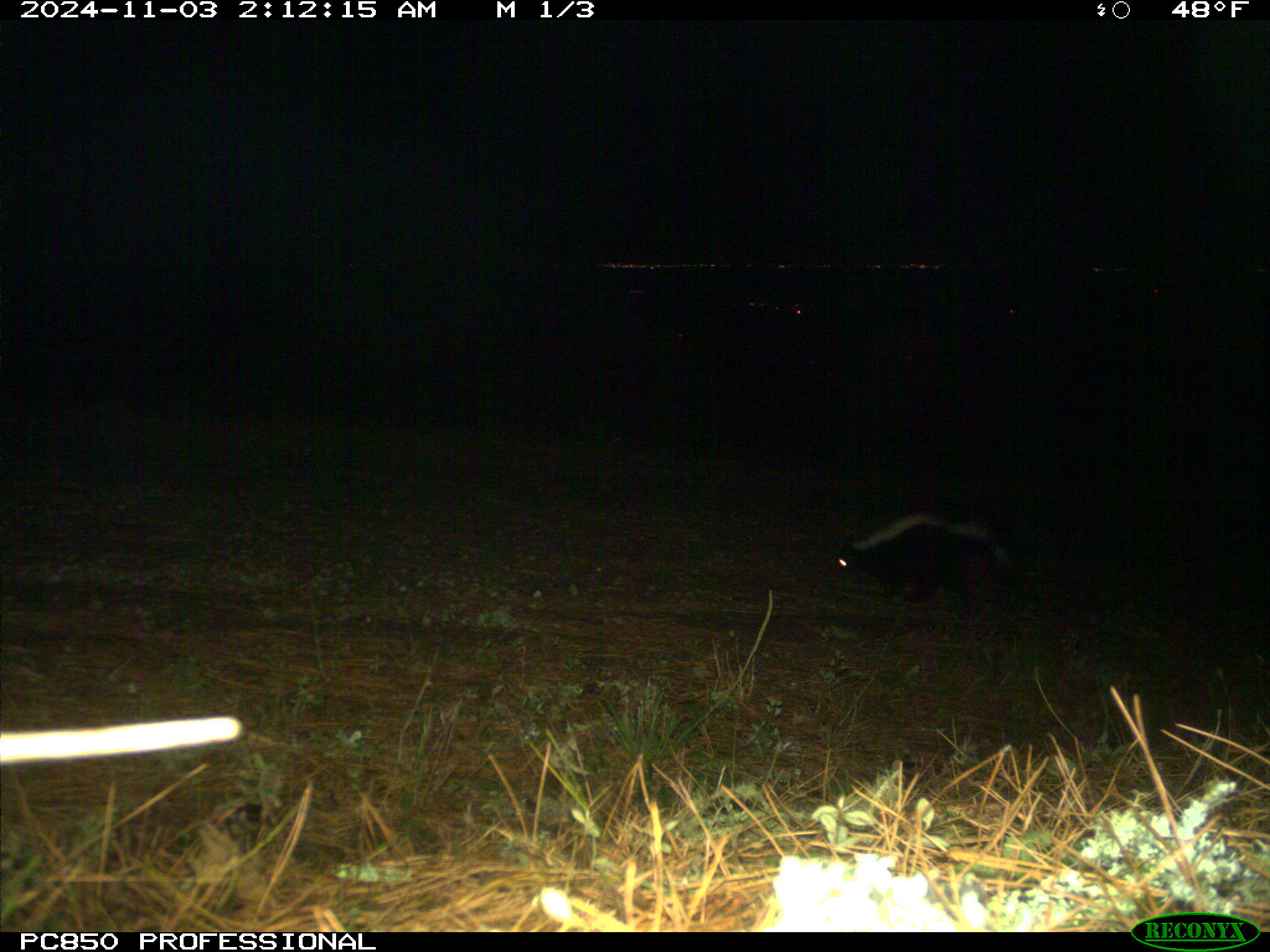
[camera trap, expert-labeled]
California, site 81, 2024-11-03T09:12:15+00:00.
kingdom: Animalia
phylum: Chordata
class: Mammalia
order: Carnivora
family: Mephitidae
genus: Mephitis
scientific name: Mephitis mephitis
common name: striped skunk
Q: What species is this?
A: Striped skunk (Mephitis mephitis).